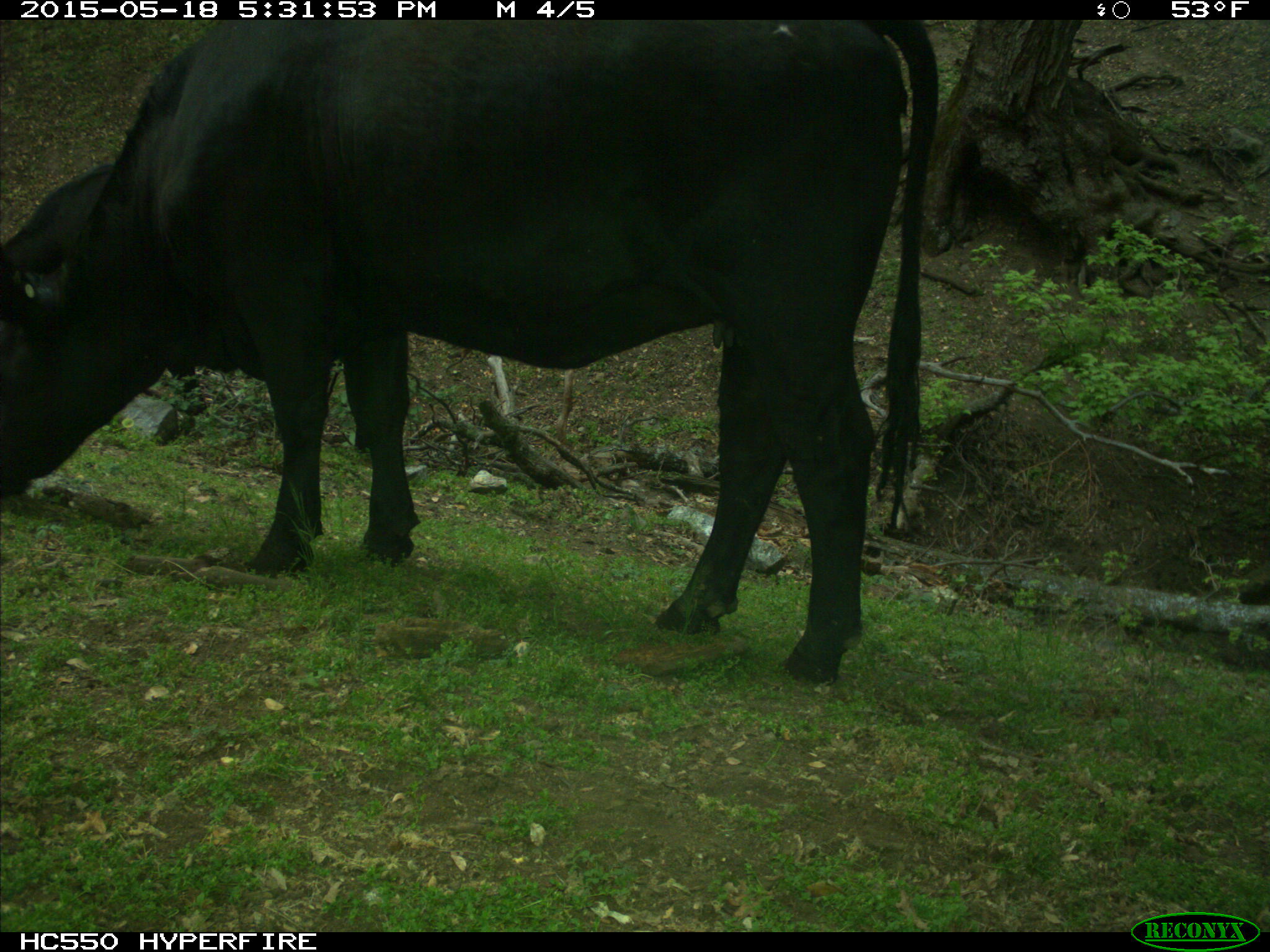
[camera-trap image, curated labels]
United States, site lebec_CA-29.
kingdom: Animalia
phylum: Chordata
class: Mammalia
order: Artiodactyla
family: Bovidae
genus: Bos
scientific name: Bos taurus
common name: domestic cow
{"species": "Bos taurus (domestic cow)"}